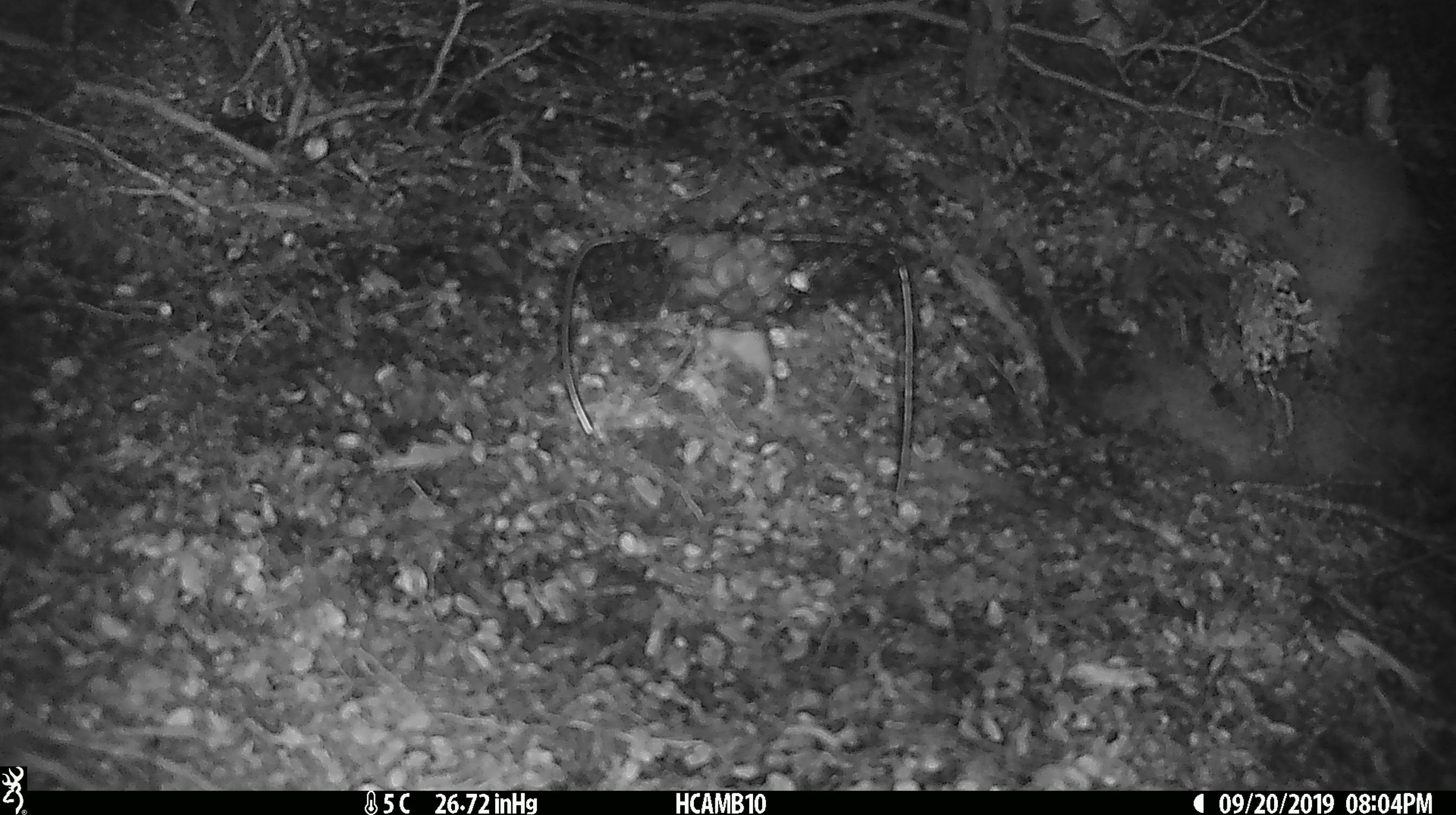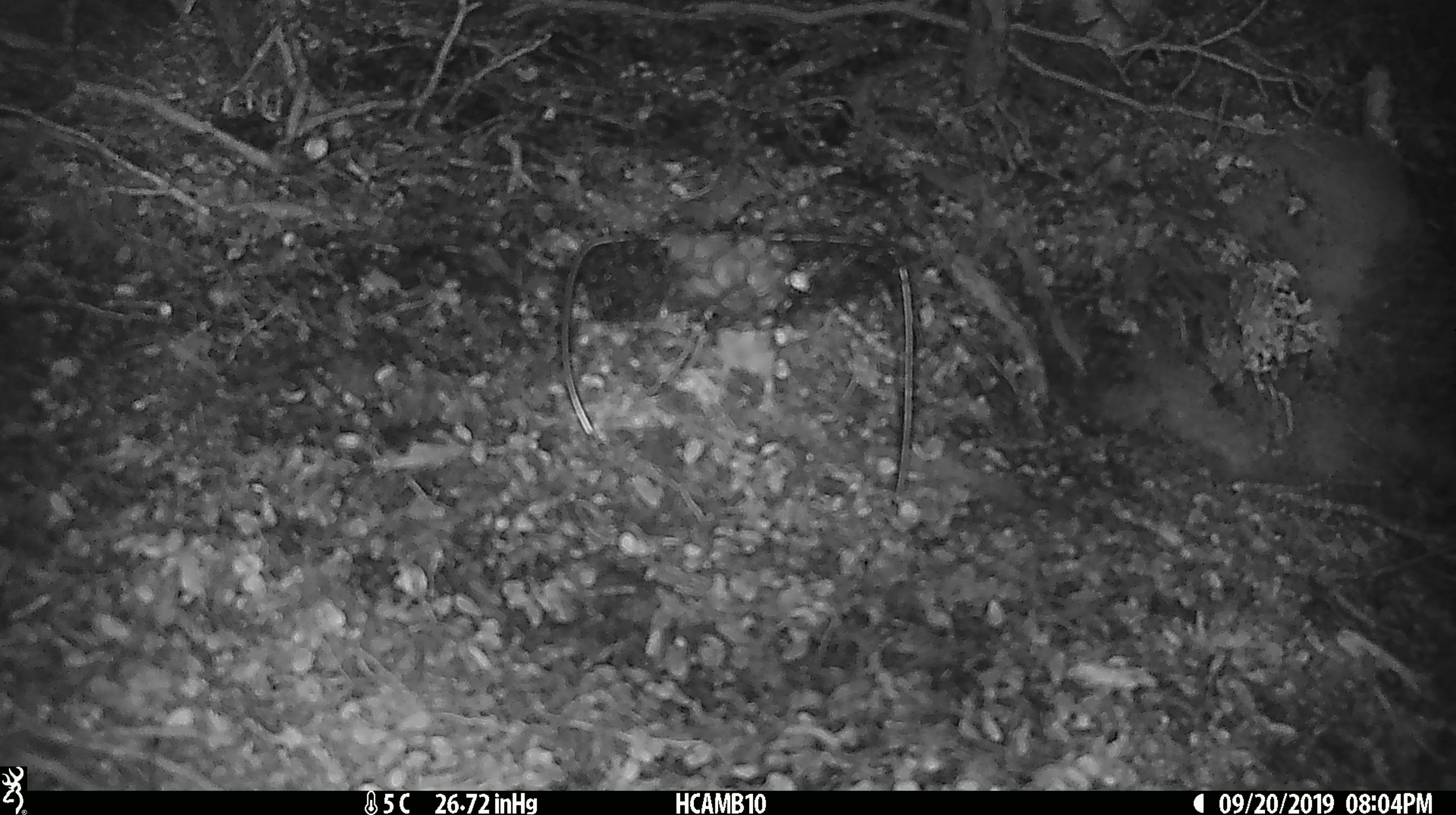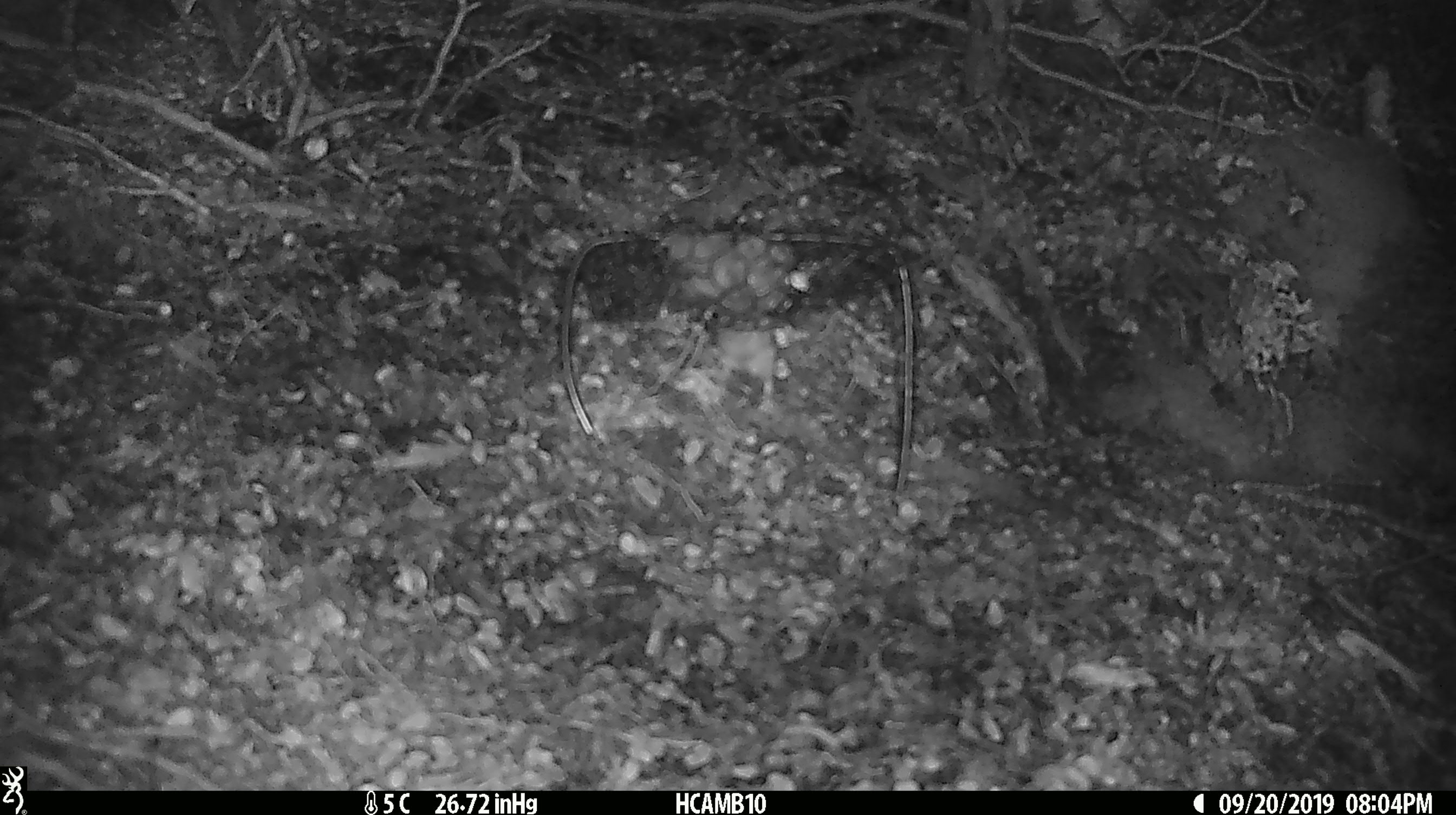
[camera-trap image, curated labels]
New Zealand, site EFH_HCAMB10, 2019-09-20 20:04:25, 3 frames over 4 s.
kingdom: Animalia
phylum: Chordata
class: Mammalia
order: Rodentia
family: Muridae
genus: Mus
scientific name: Mus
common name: mouse